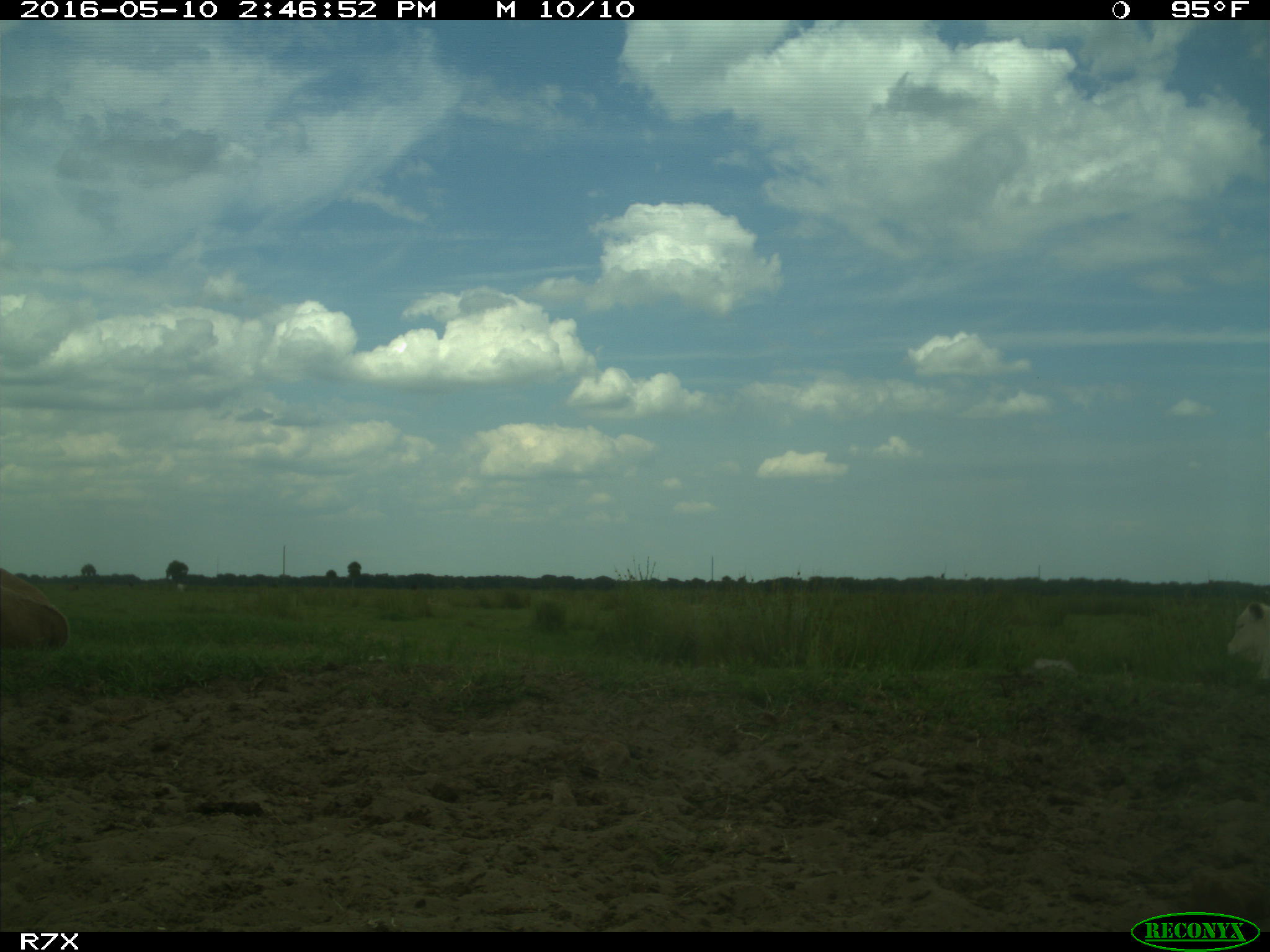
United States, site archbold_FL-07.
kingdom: Animalia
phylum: Chordata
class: Mammalia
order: Artiodactyla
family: Bovidae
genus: Bos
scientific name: Bos taurus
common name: domestic cow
Bos taurus (domestic cow).